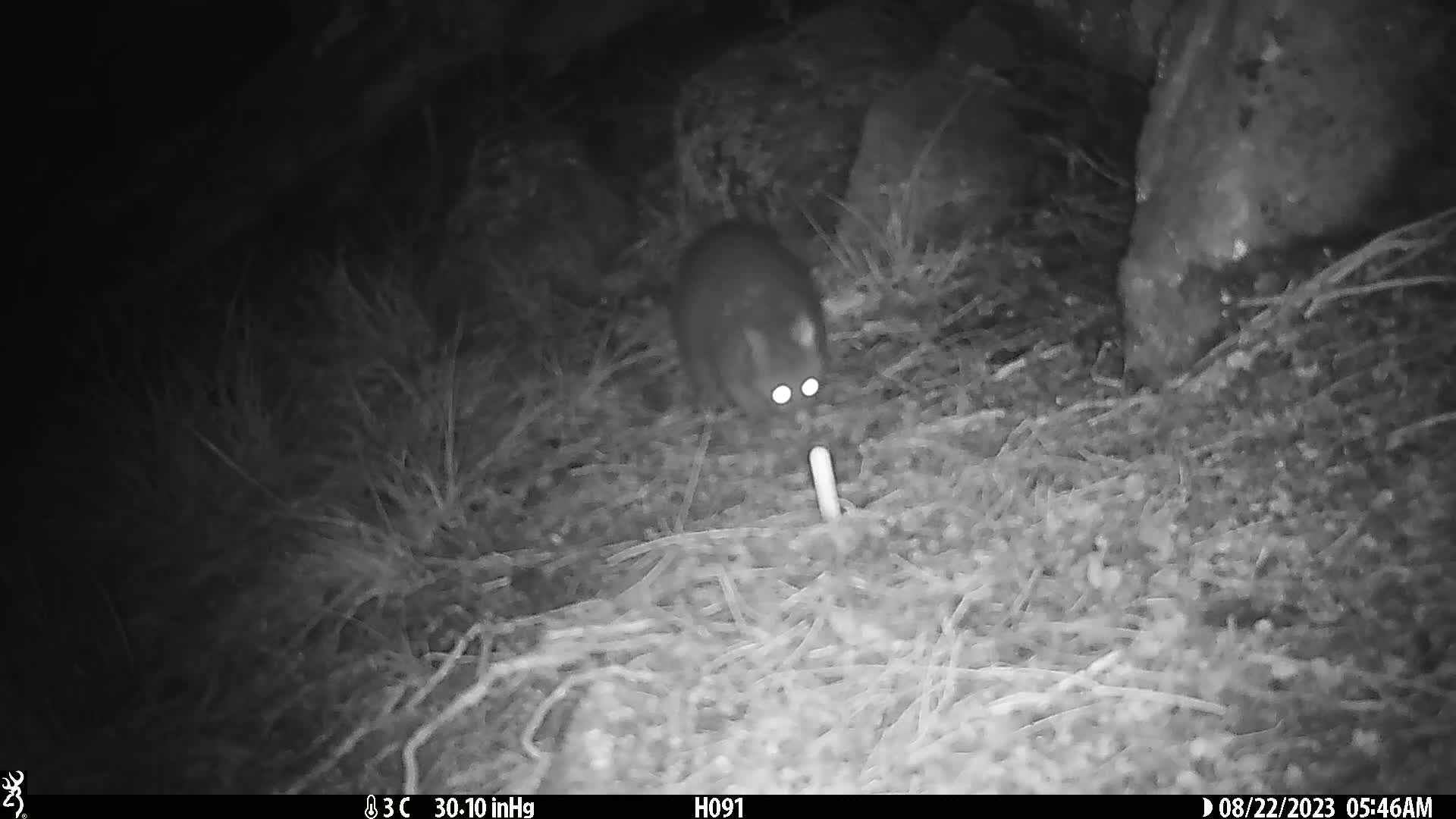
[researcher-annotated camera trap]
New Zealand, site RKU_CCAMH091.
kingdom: Animalia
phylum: Chordata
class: Mammalia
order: Diprotodontia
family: Phalangeridae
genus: Trichosurus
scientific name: Trichosurus vulpecula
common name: common brushtail possum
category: possum